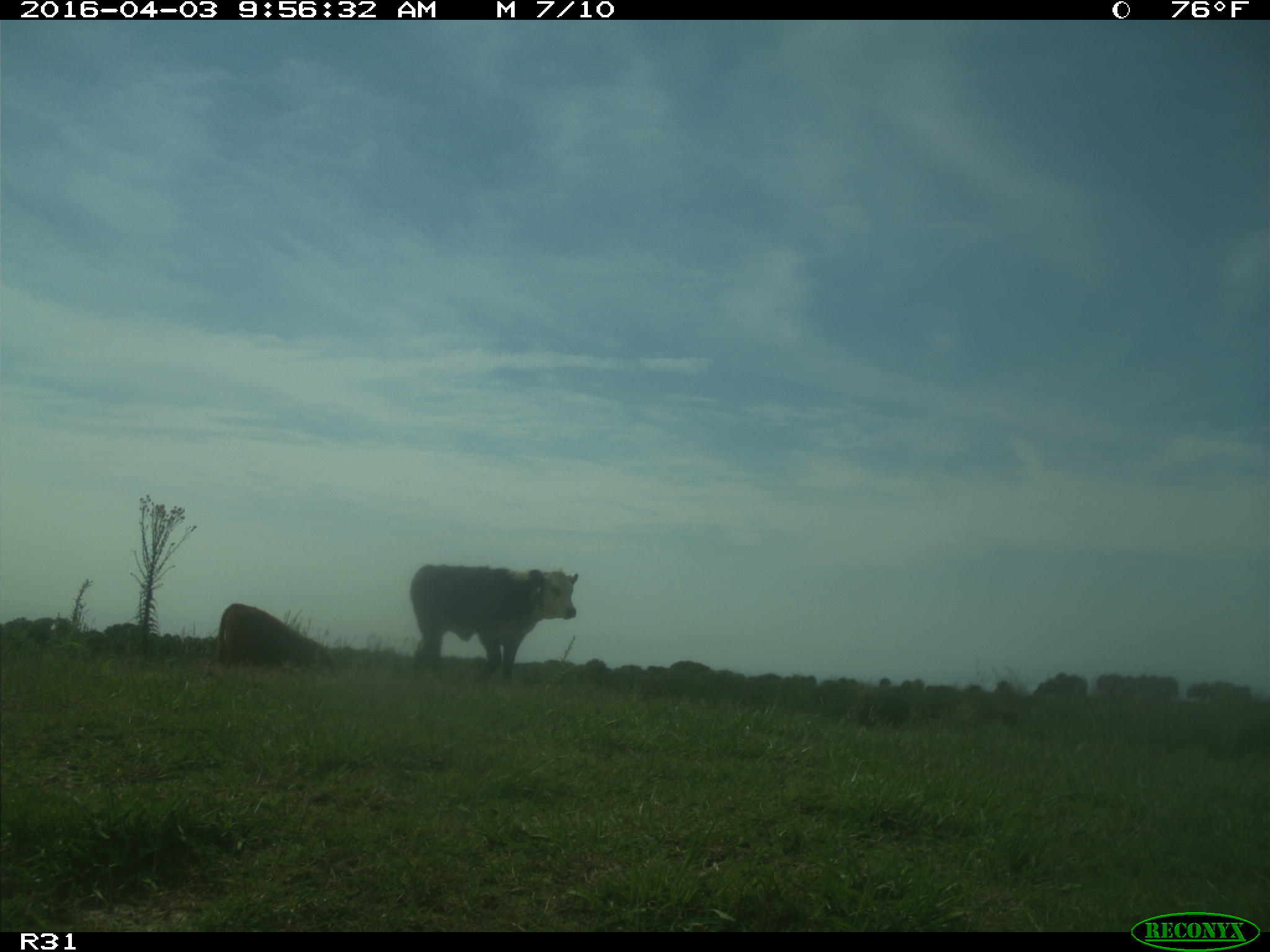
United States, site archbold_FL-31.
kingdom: Animalia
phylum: Chordata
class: Mammalia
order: Artiodactyla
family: Bovidae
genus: Bos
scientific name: Bos taurus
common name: domestic cow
Bos taurus (domestic cow).